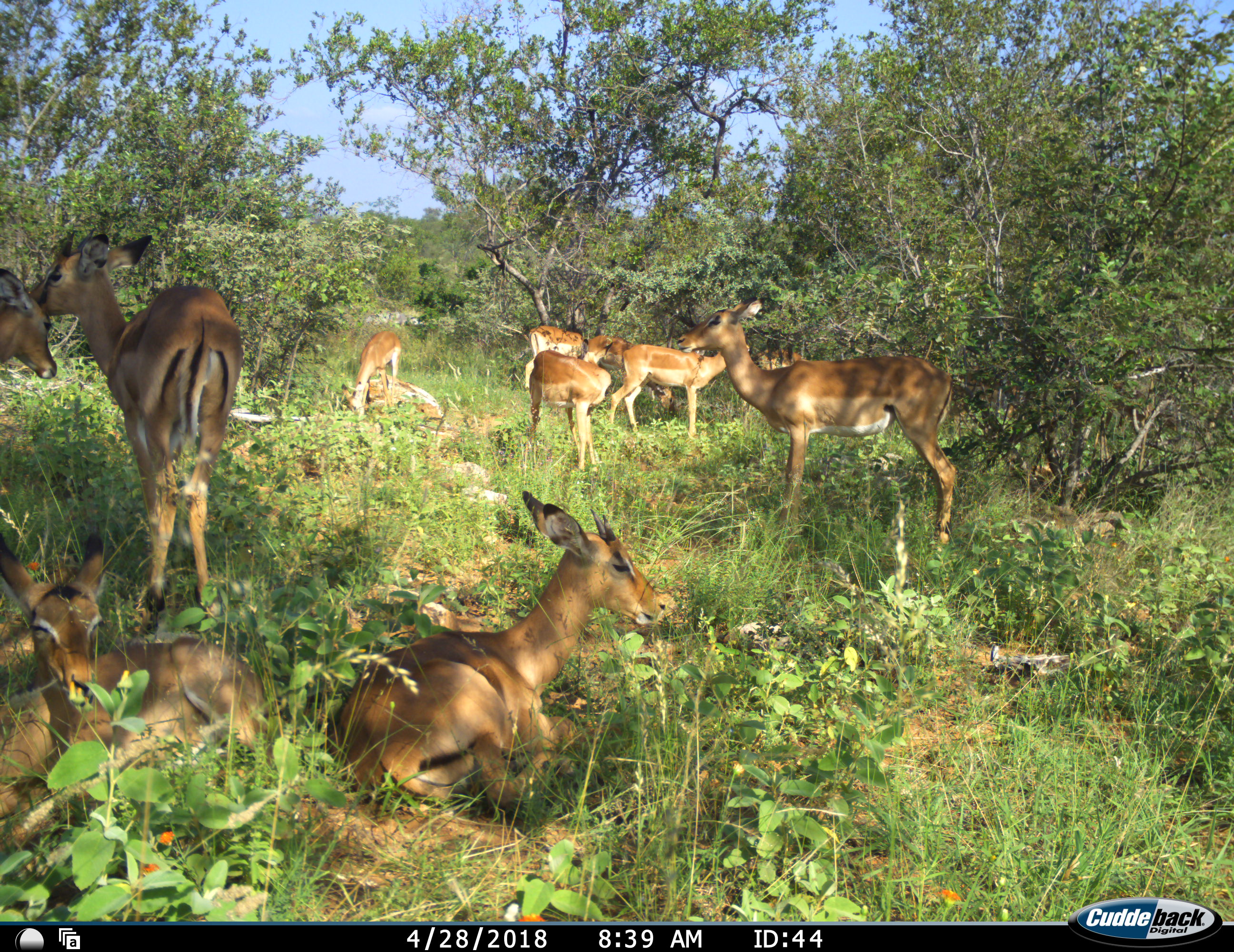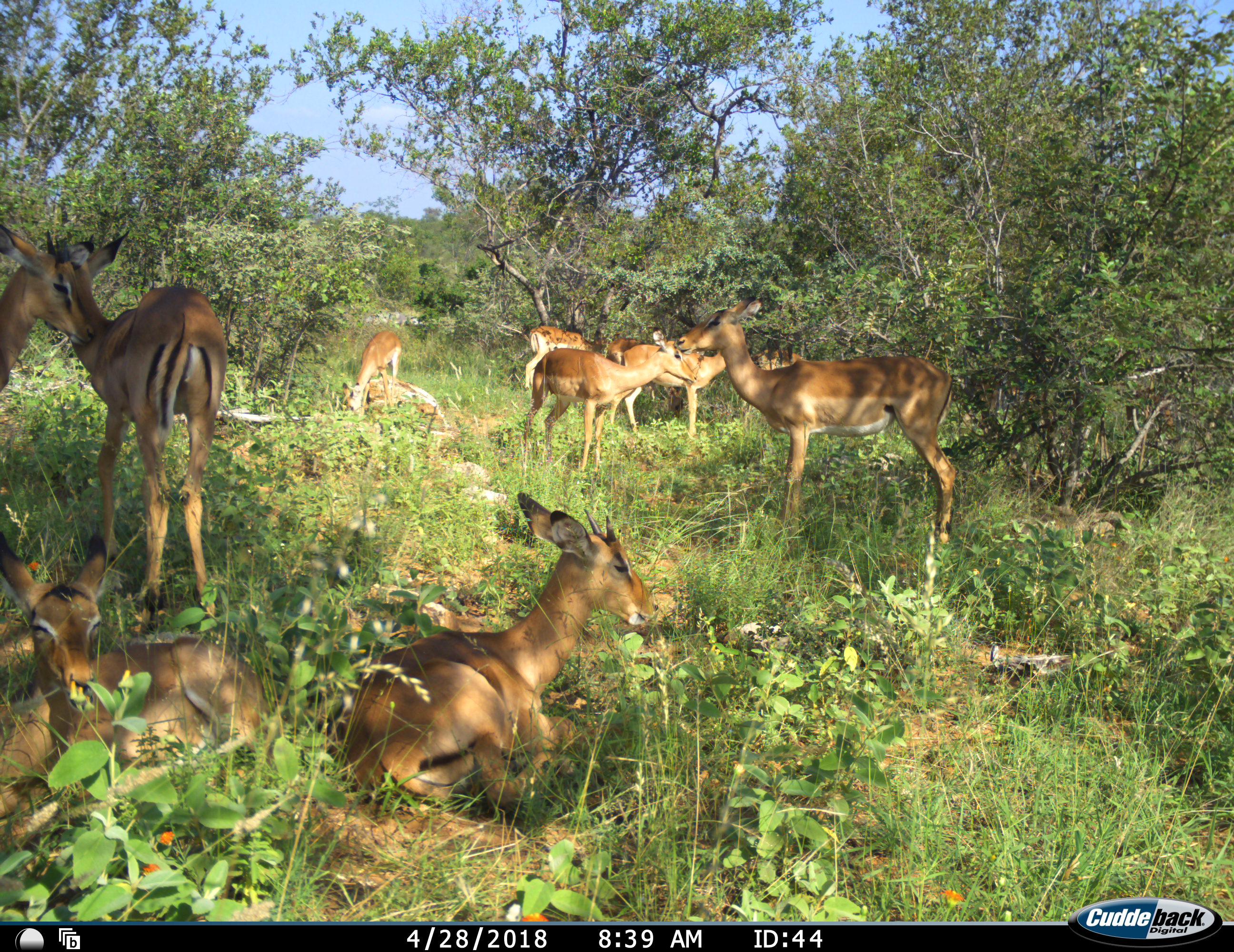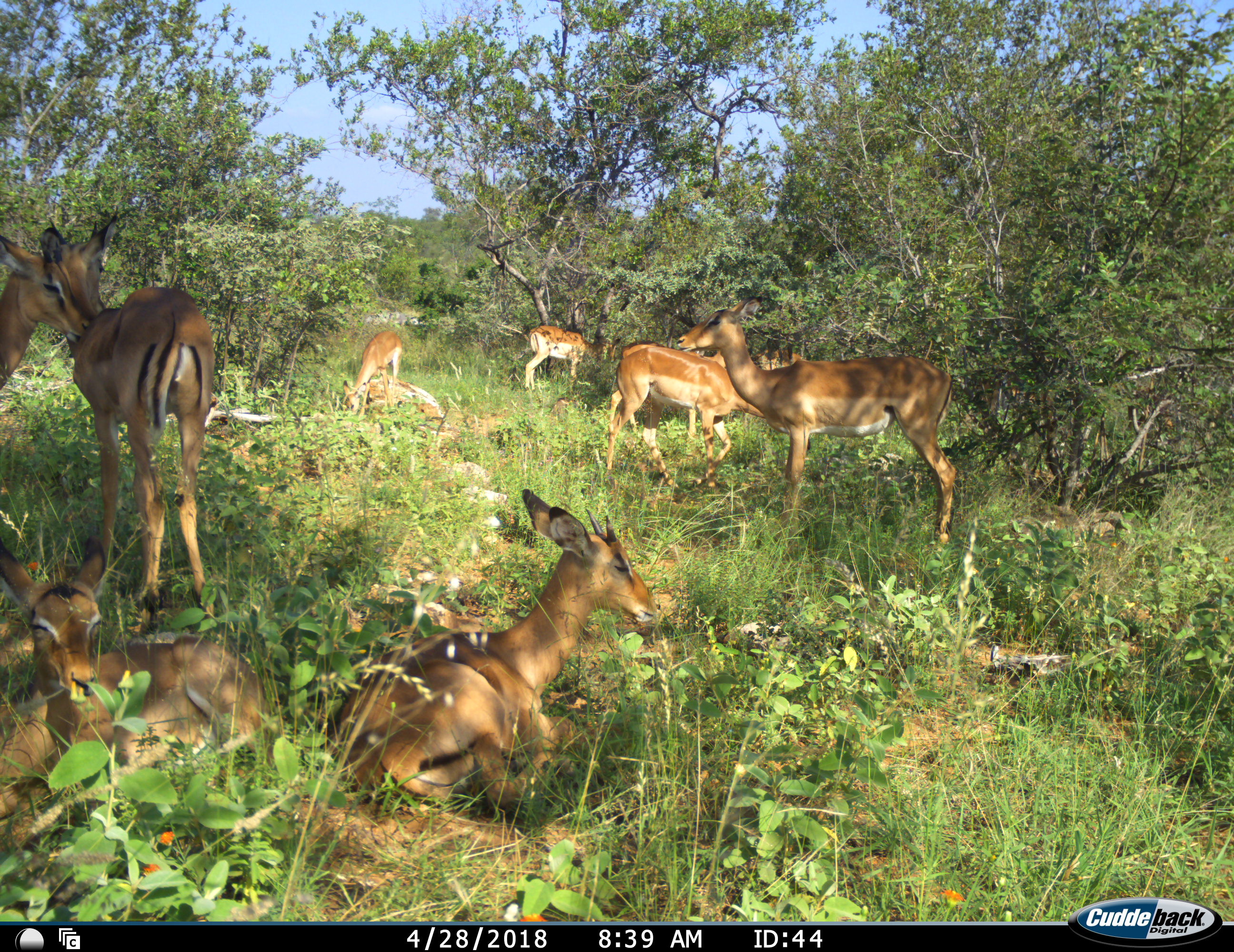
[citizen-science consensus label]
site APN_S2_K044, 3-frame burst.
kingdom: Animalia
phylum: Chordata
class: Mammalia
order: Artiodactyla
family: Bovidae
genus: Aepyceros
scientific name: Aepyceros melampus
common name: impala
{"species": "impala (Aepyceros melampus)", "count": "11-50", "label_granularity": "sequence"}